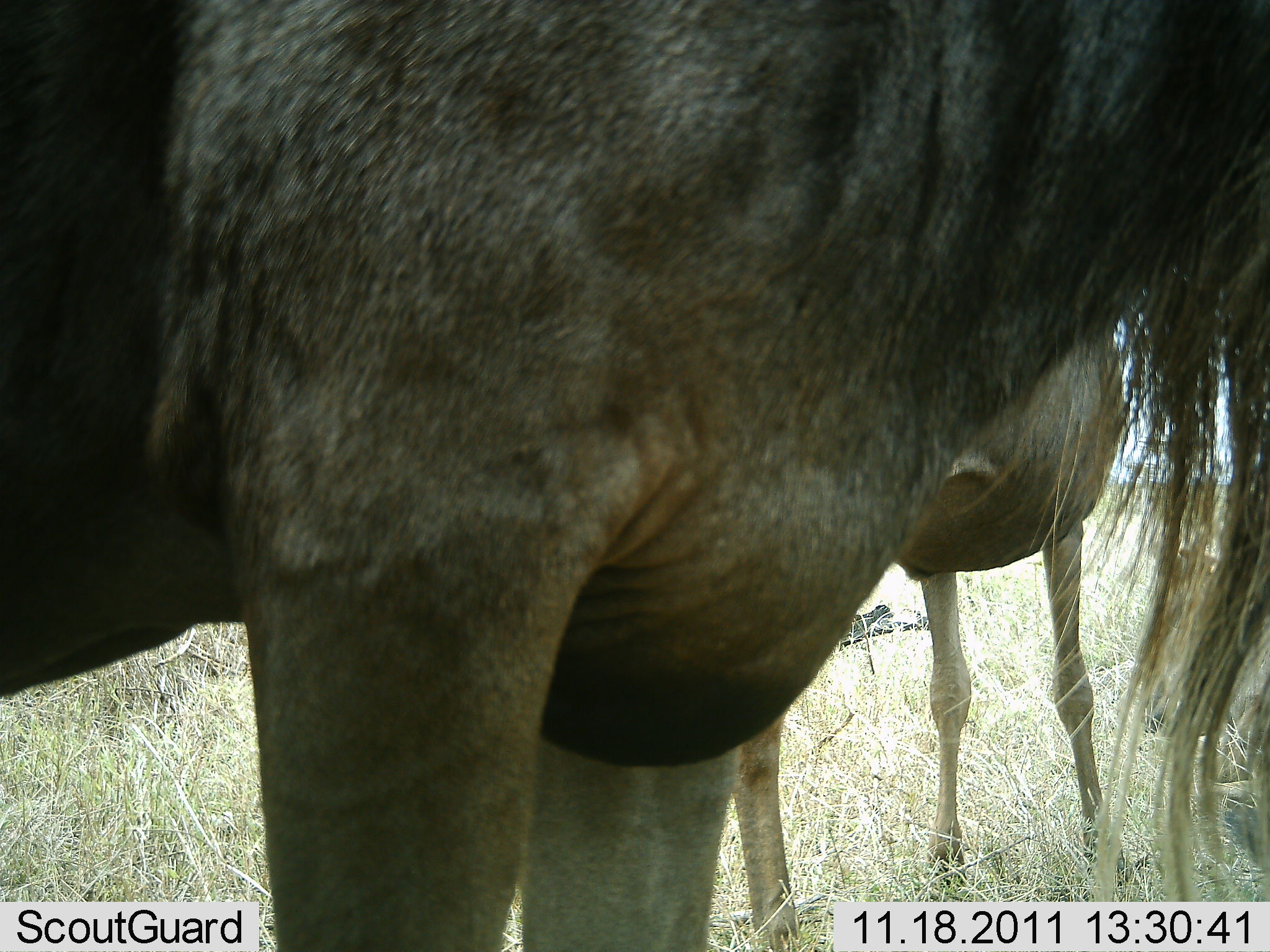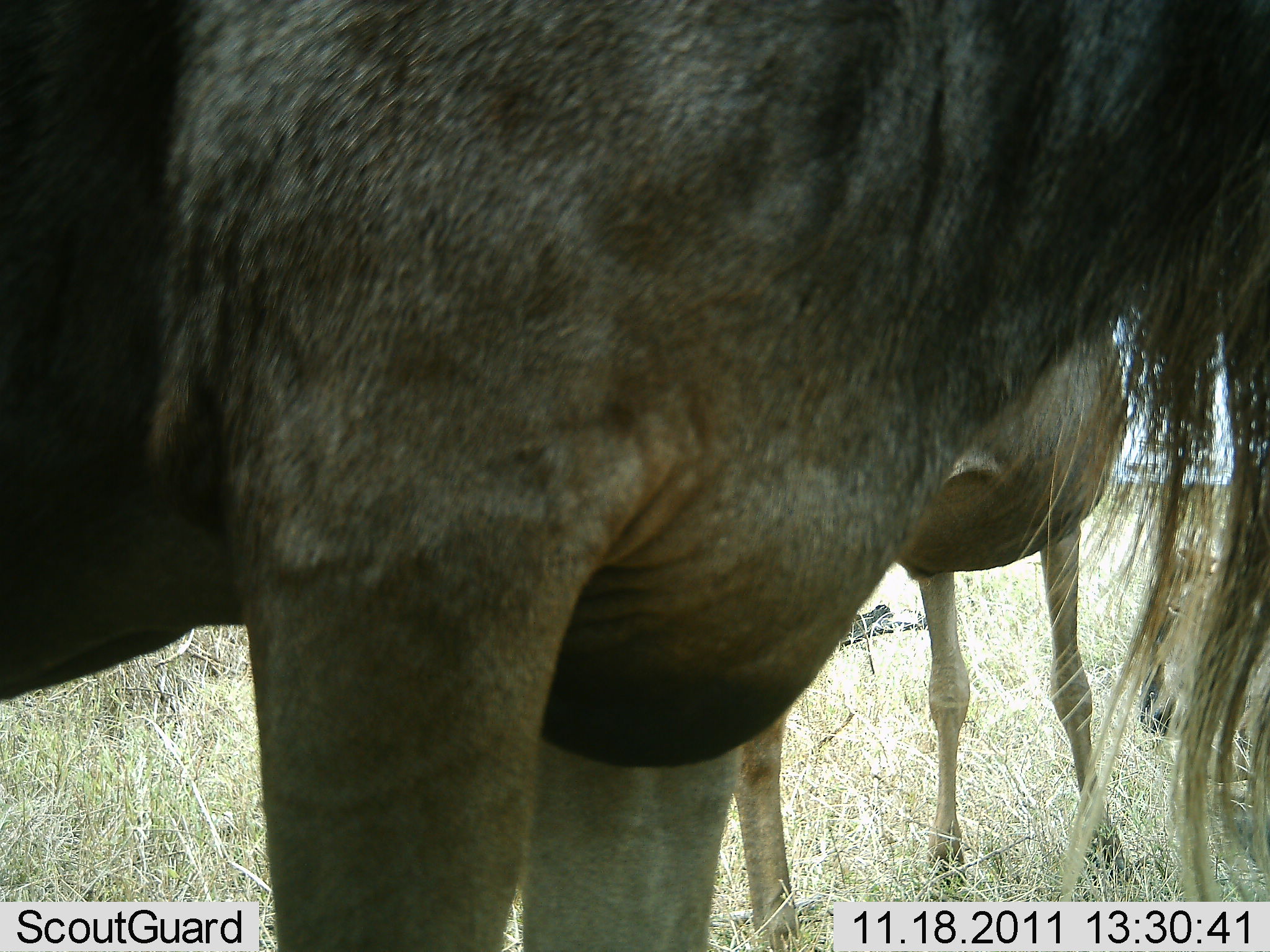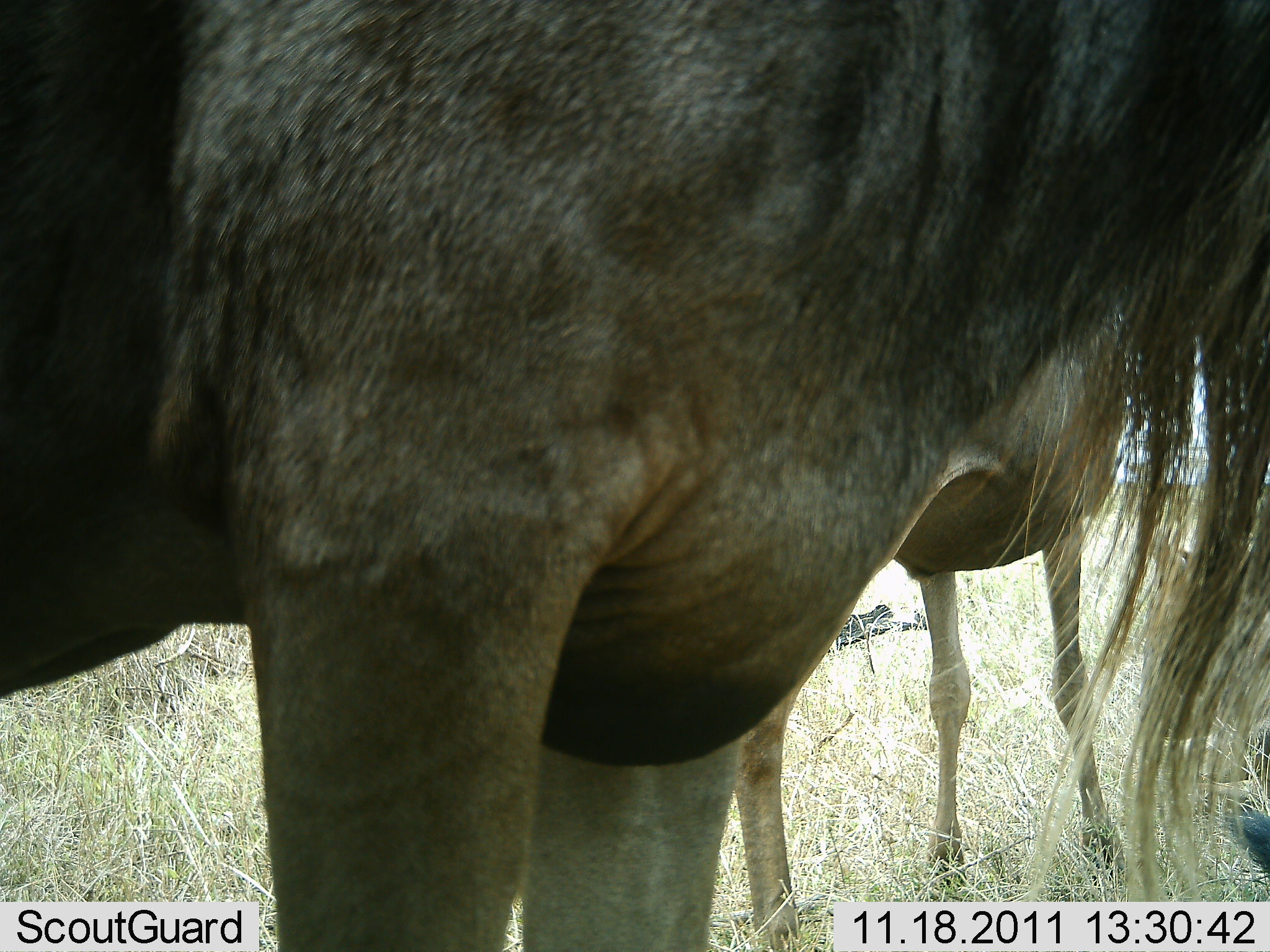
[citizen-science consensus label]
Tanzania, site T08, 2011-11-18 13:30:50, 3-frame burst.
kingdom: Animalia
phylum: Chordata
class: Mammalia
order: Artiodactyla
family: Bovidae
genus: Connochaetes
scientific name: Connochaetes taurinus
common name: blue wildebeest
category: wildebeest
Wildebeest (blue wildebeest) (Connochaetes taurinus), count 2. Behavior (volunteer vote fractions): standing 93%, resting 0%, moving 0%, interacting 0%. Young present (vote fraction): 7%. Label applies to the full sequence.